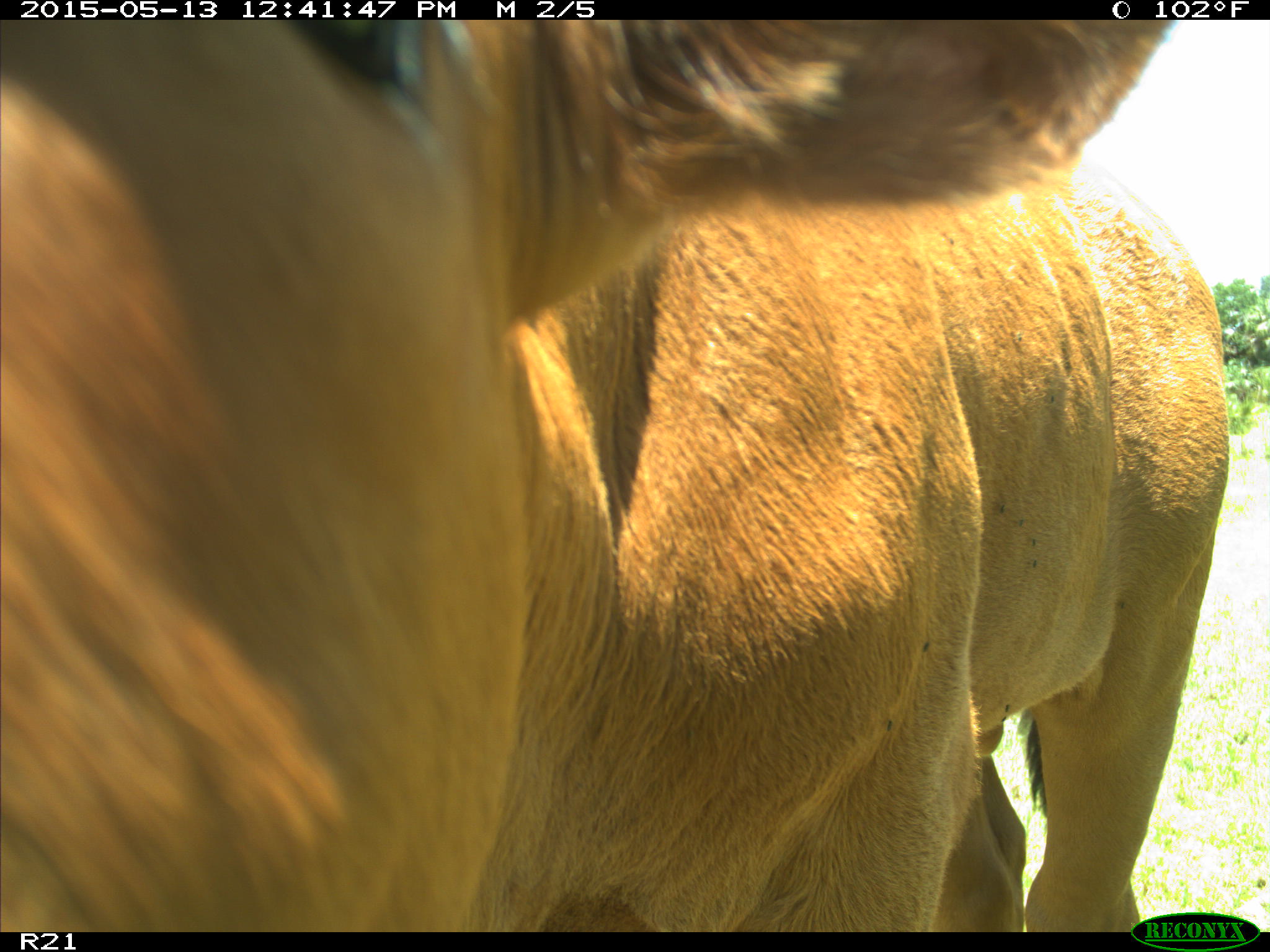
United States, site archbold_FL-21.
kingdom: Animalia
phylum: Chordata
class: Mammalia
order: Artiodactyla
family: Bovidae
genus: Bos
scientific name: Bos taurus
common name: domestic cow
Bos taurus (domestic cow).